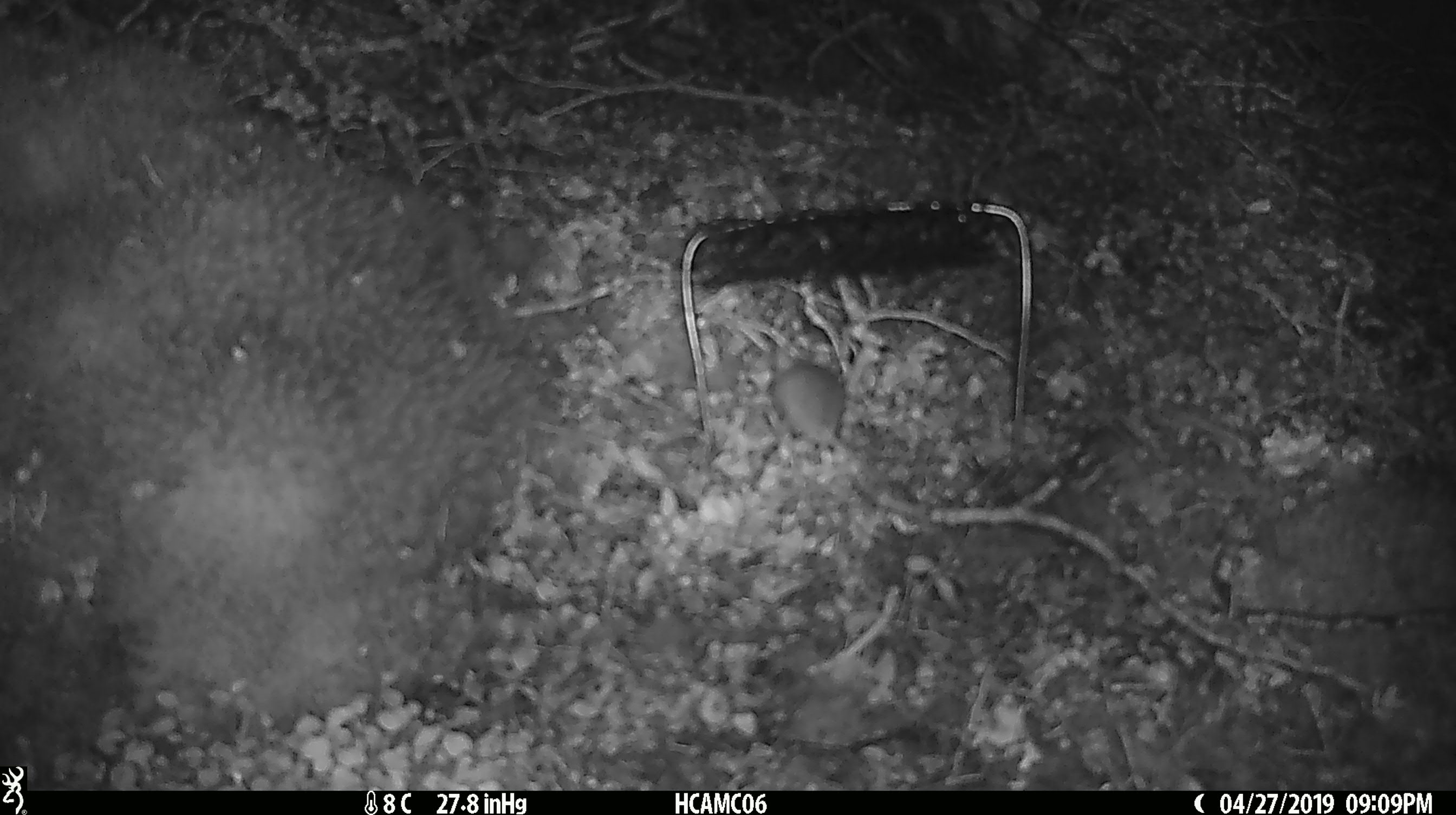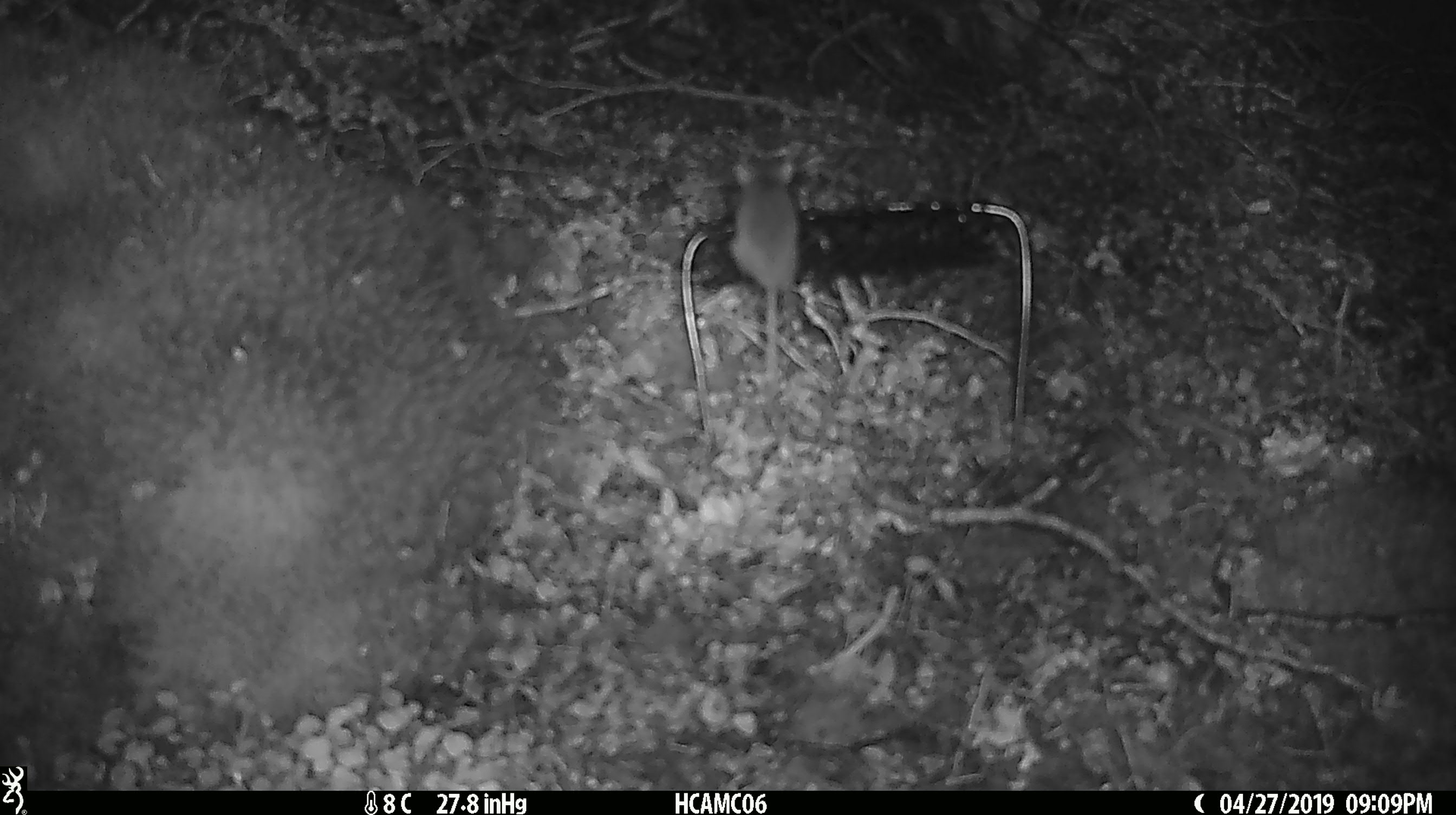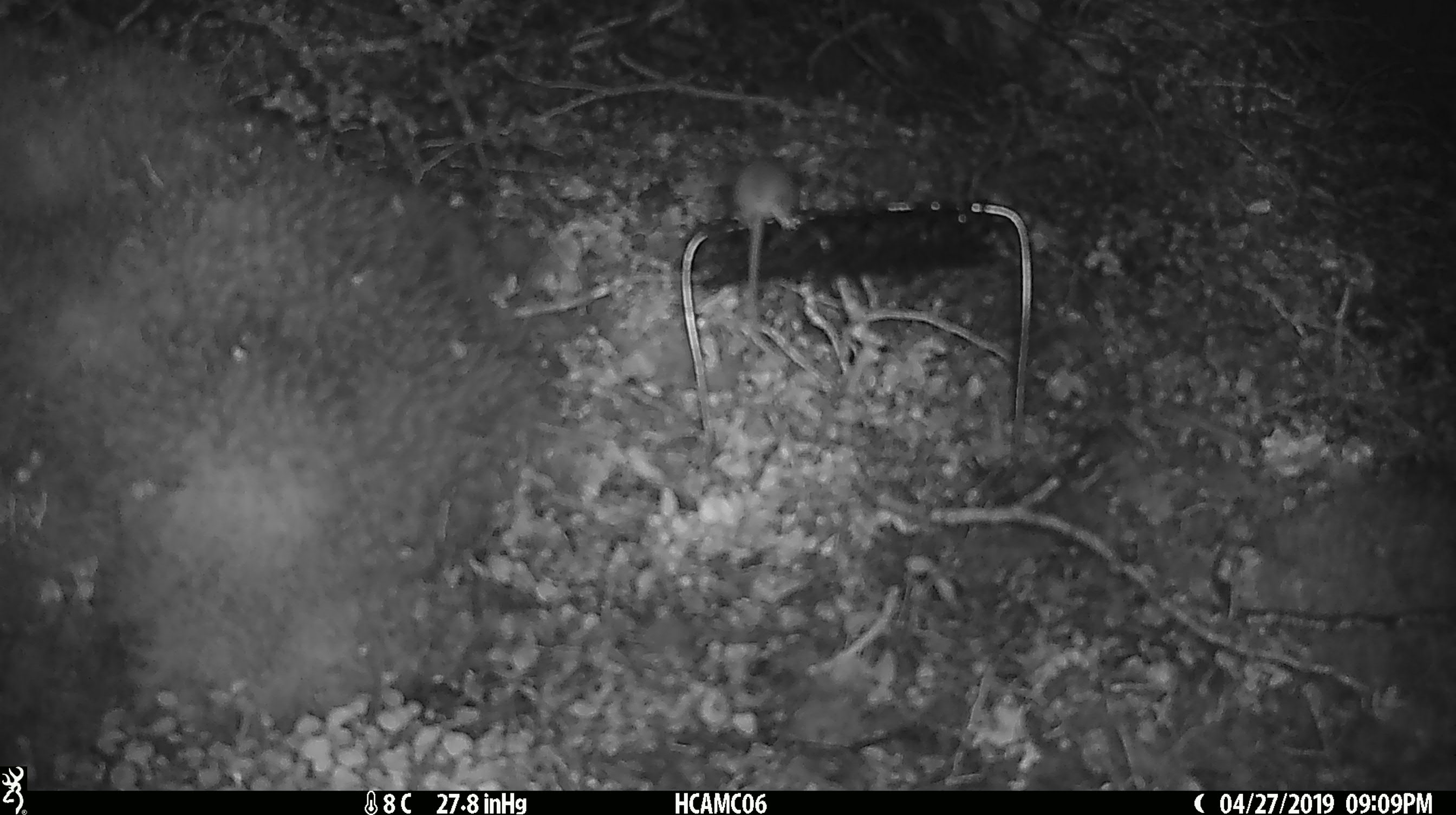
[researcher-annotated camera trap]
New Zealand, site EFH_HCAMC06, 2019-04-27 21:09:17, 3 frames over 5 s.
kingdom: Animalia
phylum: Chordata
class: Mammalia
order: Rodentia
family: Muridae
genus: Mus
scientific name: Mus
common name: mouse